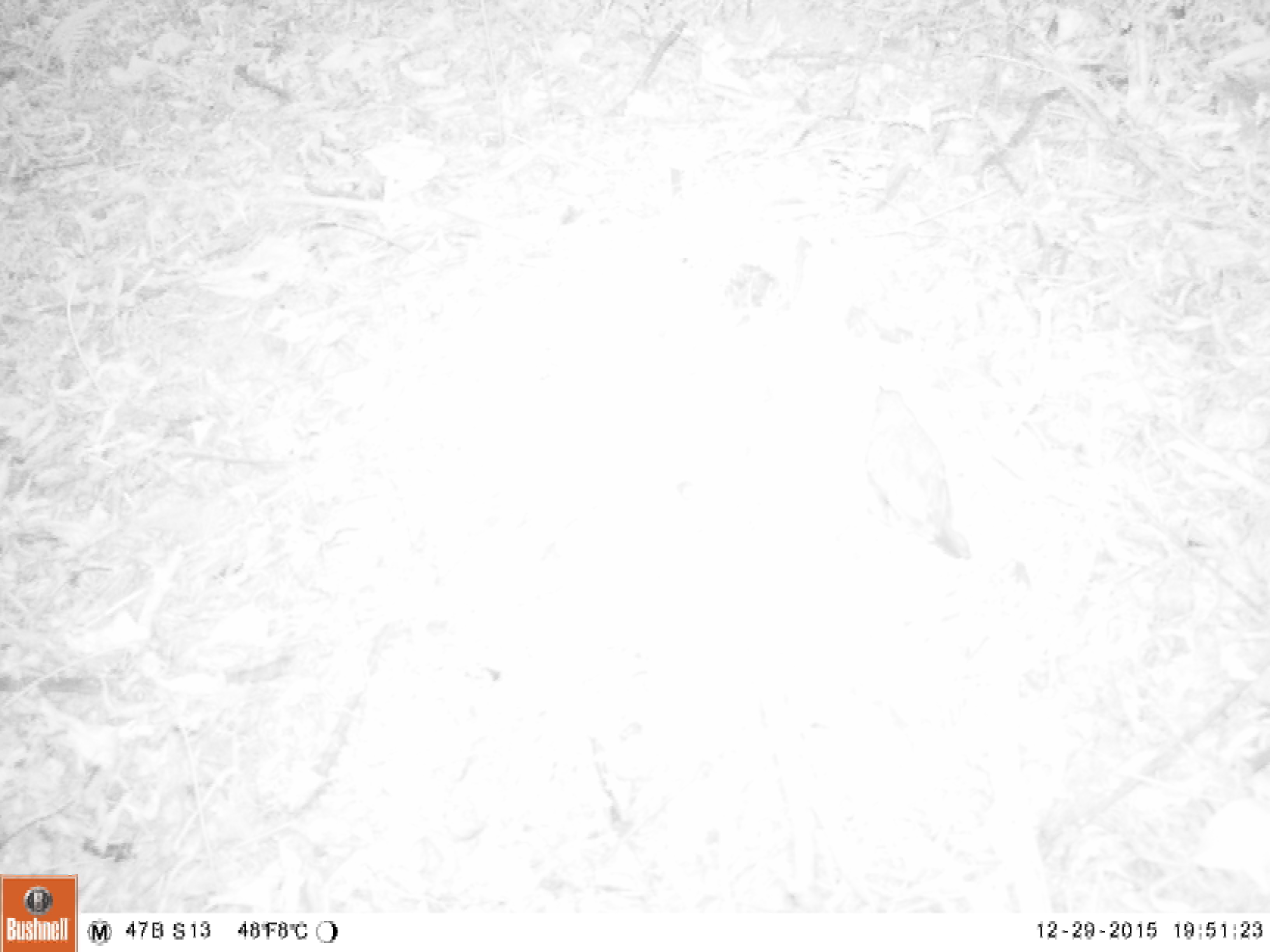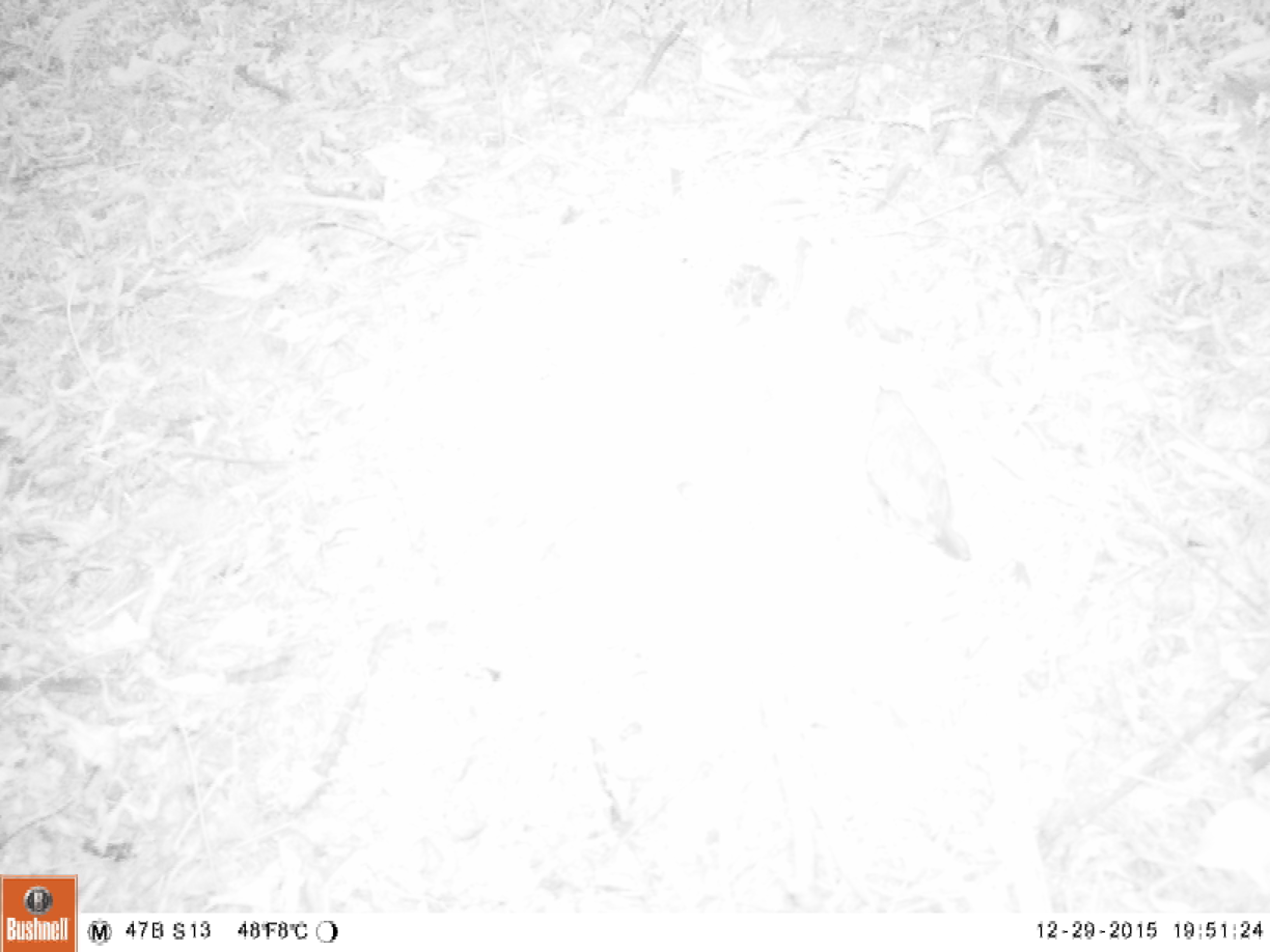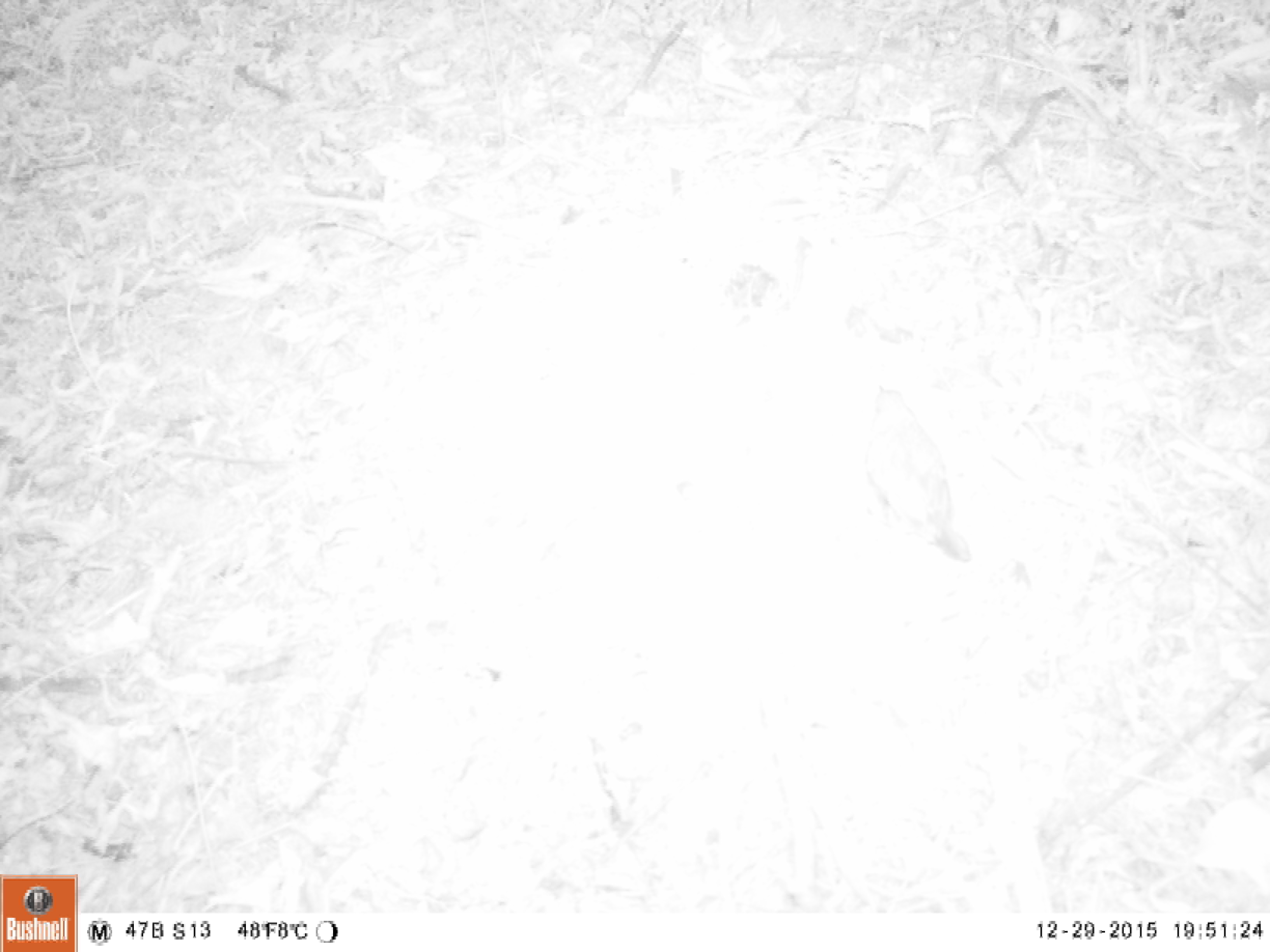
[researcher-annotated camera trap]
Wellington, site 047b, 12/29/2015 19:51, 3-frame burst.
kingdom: Animalia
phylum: Chordata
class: Aves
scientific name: Aves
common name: bird